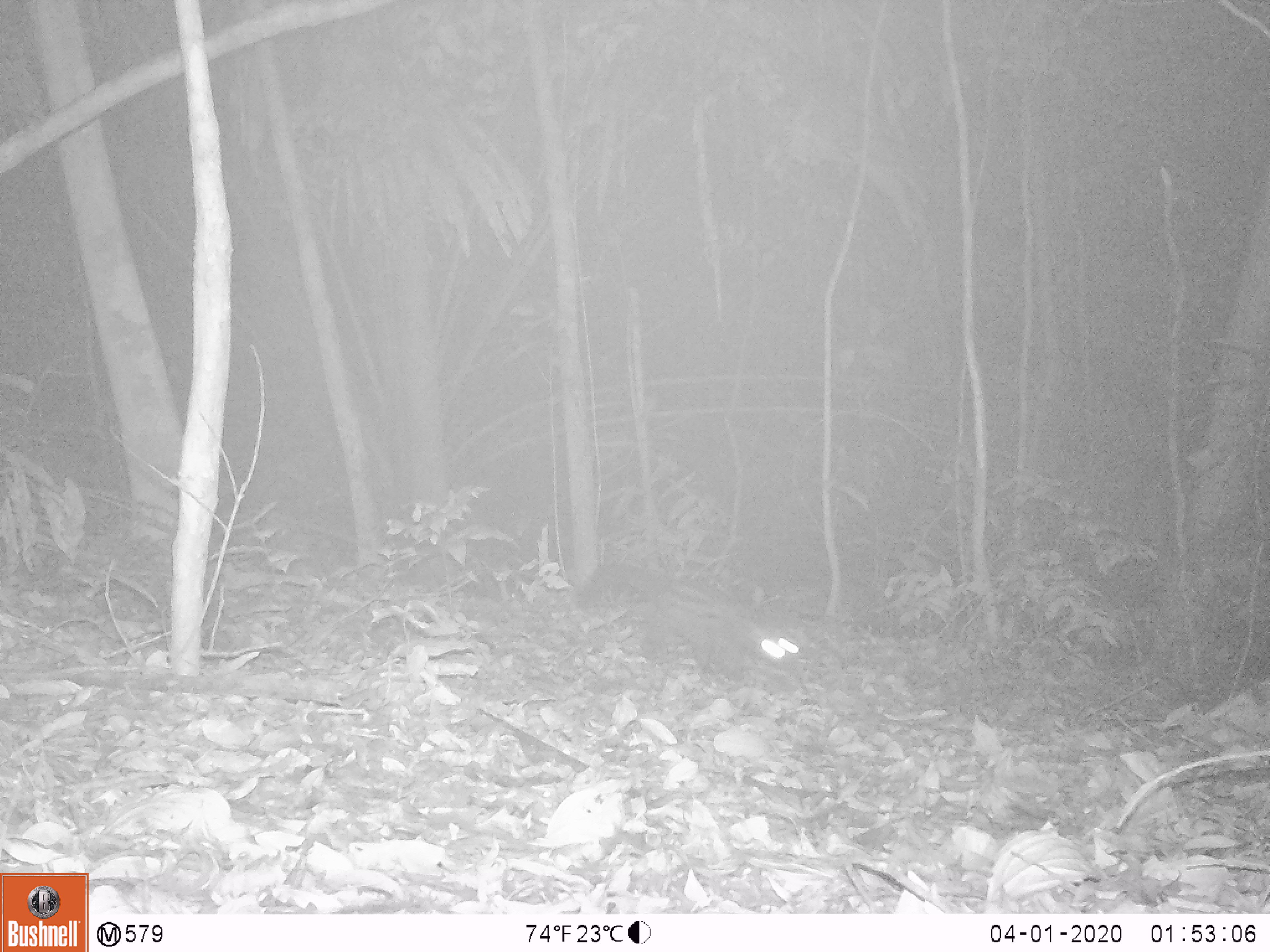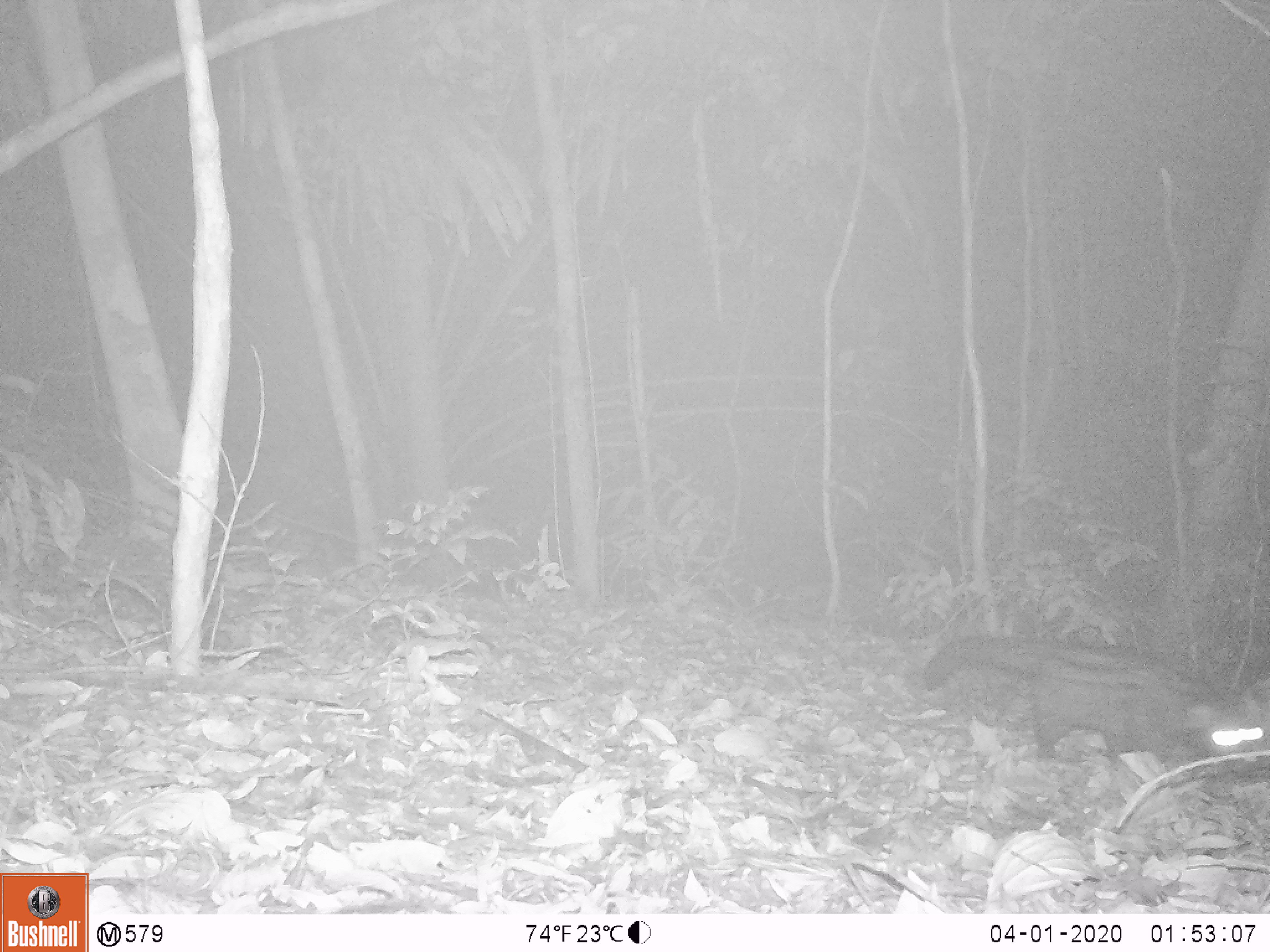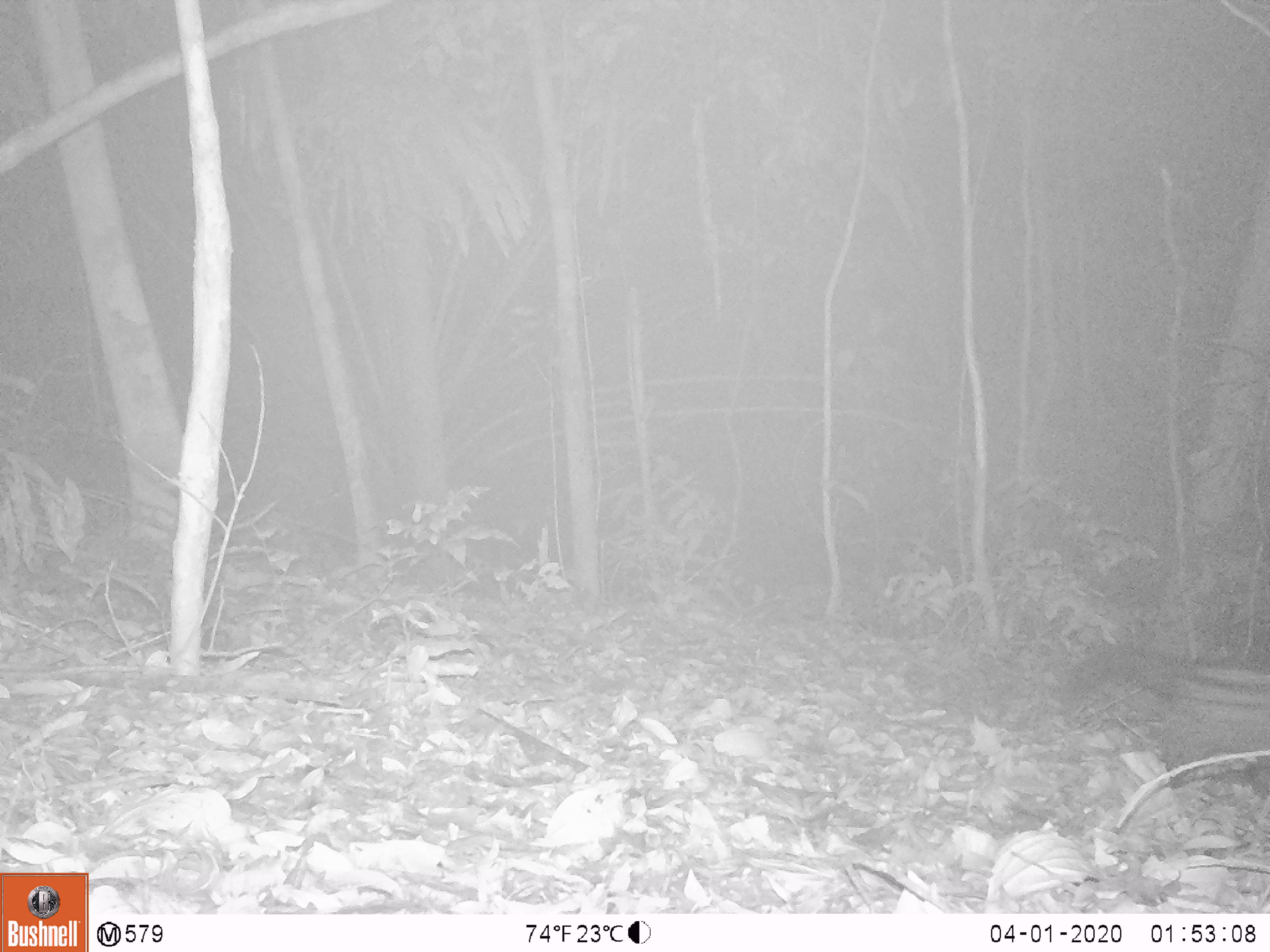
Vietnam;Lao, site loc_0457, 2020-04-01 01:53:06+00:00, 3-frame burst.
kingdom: Animalia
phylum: Chordata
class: Mammalia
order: Carnivora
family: Viverridae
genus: Paradoxurus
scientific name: Paradoxurus hermaphroditus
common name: common palm civet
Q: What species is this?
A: Common palm civet (Paradoxurus hermaphroditus).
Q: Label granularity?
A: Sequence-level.